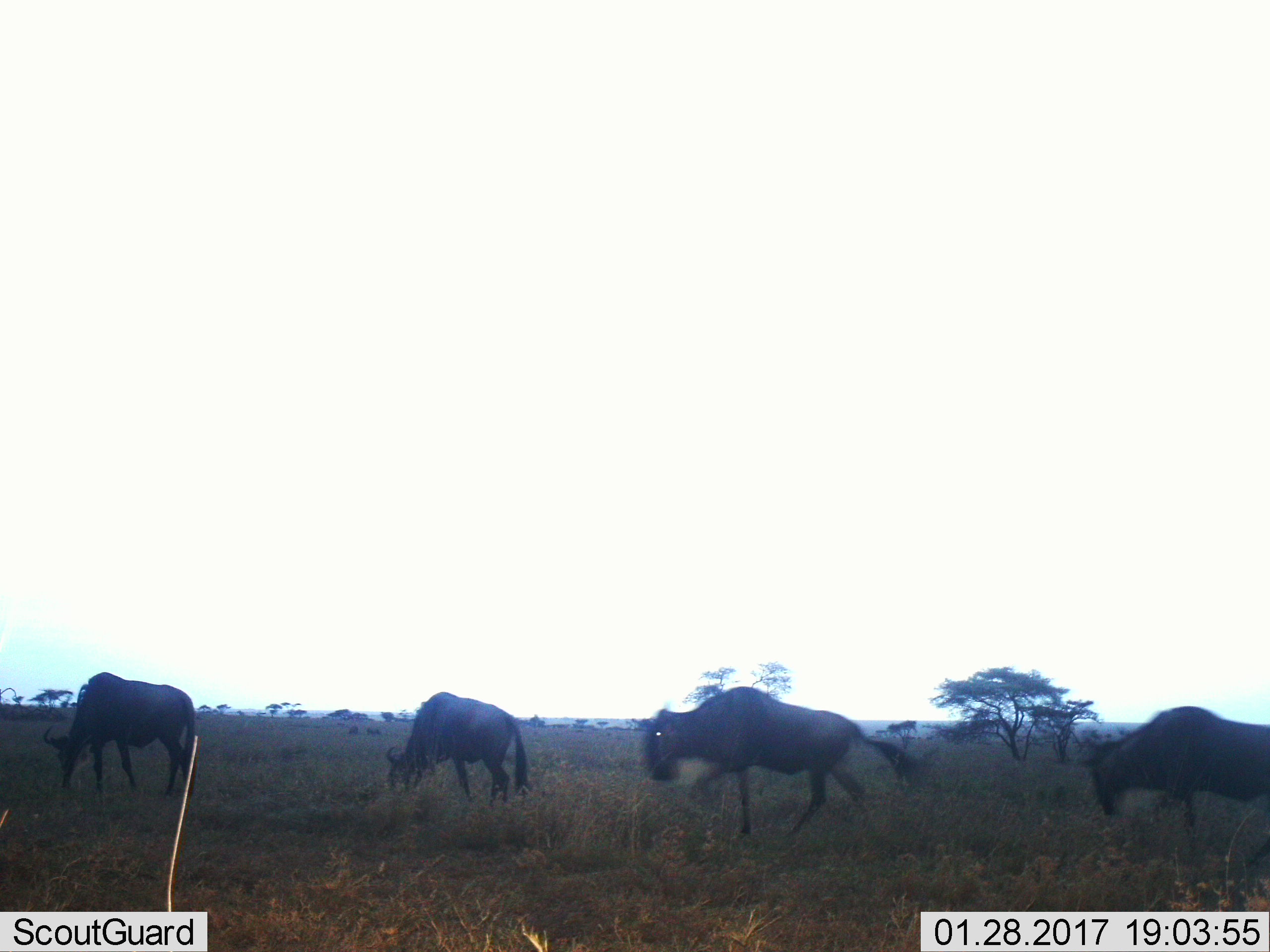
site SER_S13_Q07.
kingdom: Animalia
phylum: Chordata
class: Mammalia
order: Artiodactyla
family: Bovidae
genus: Connochaetes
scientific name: Connochaetes taurinus taurinus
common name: blue wildebeest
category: wildebeestblue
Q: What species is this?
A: Wildebeestblue (blue wildebeest) (Connochaetes taurinus taurinus).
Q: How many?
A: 4.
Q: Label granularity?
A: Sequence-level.